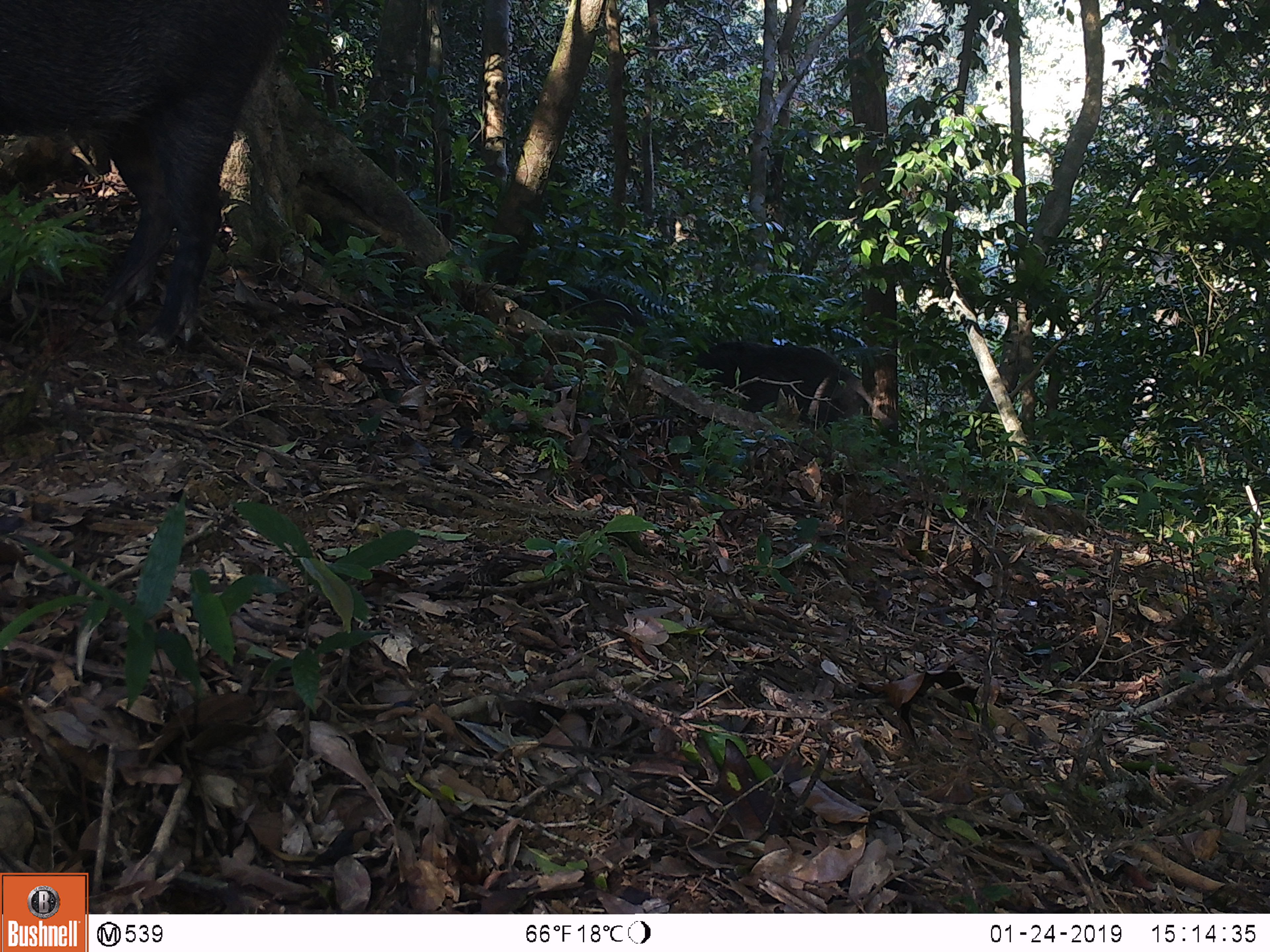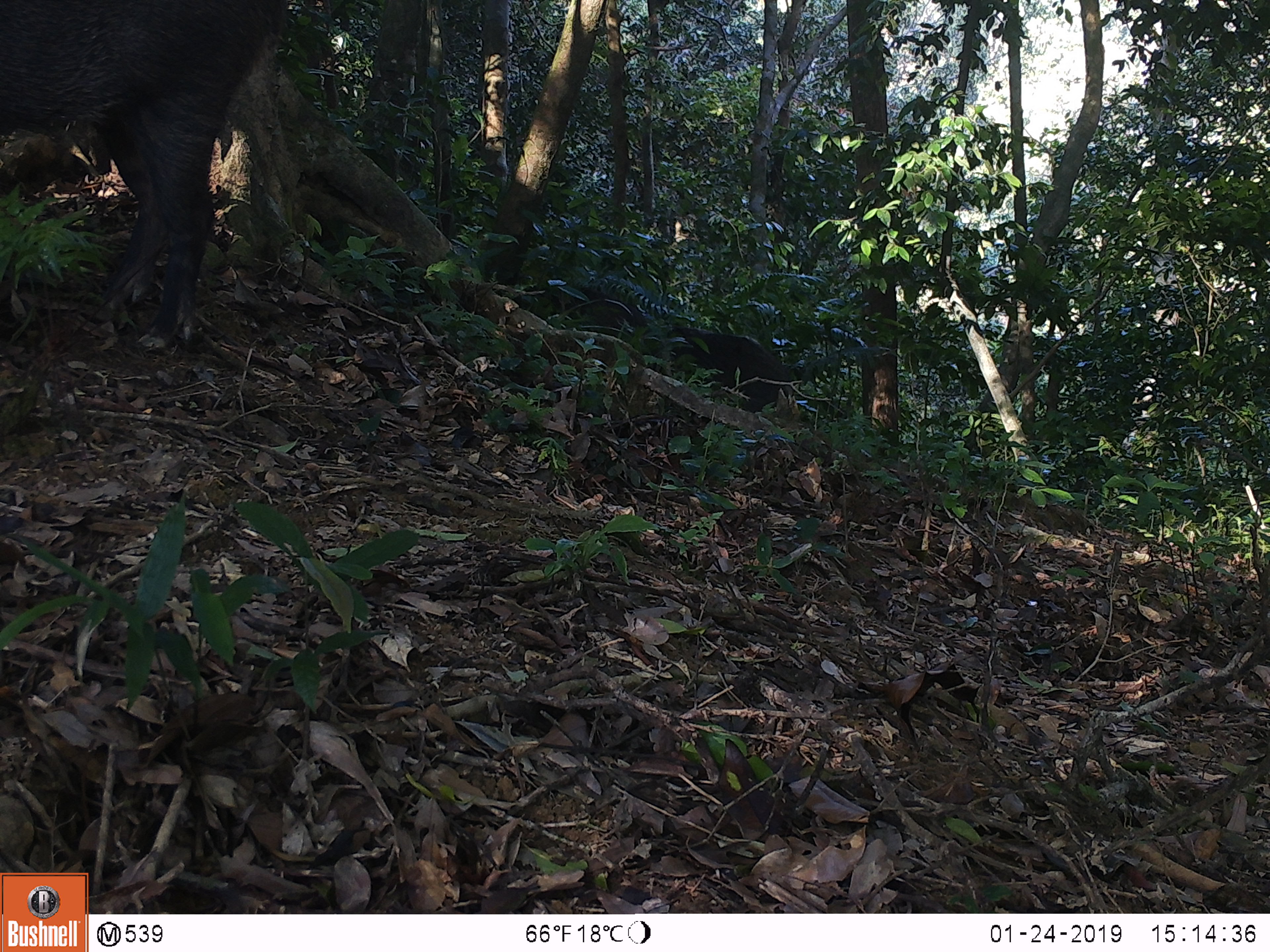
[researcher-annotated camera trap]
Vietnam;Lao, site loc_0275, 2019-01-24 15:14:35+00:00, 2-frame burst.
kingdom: Animalia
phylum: Chordata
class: Mammalia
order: Artiodactyla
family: Suidae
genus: Sus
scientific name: Sus scrofa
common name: eurasian wild pig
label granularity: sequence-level